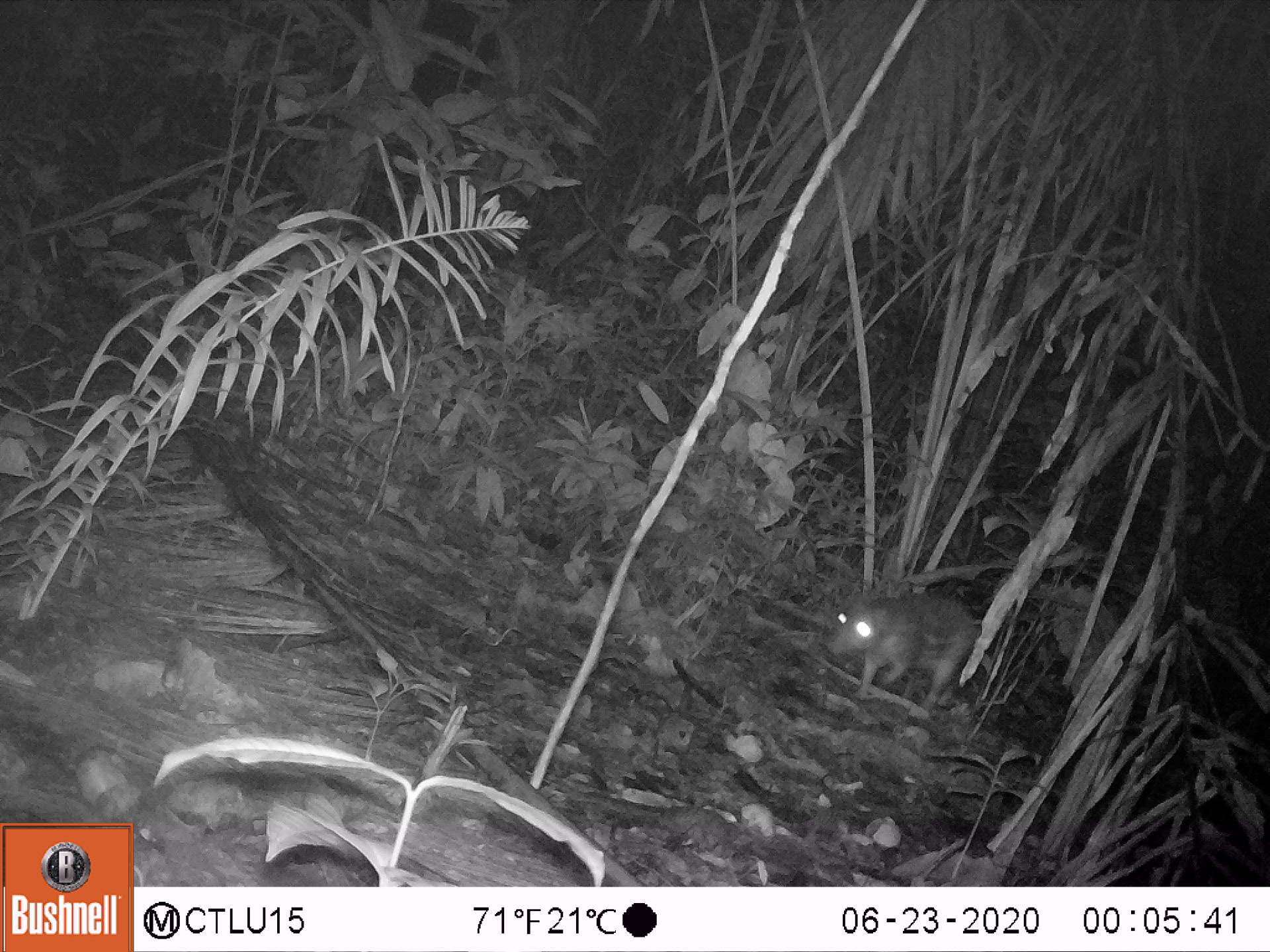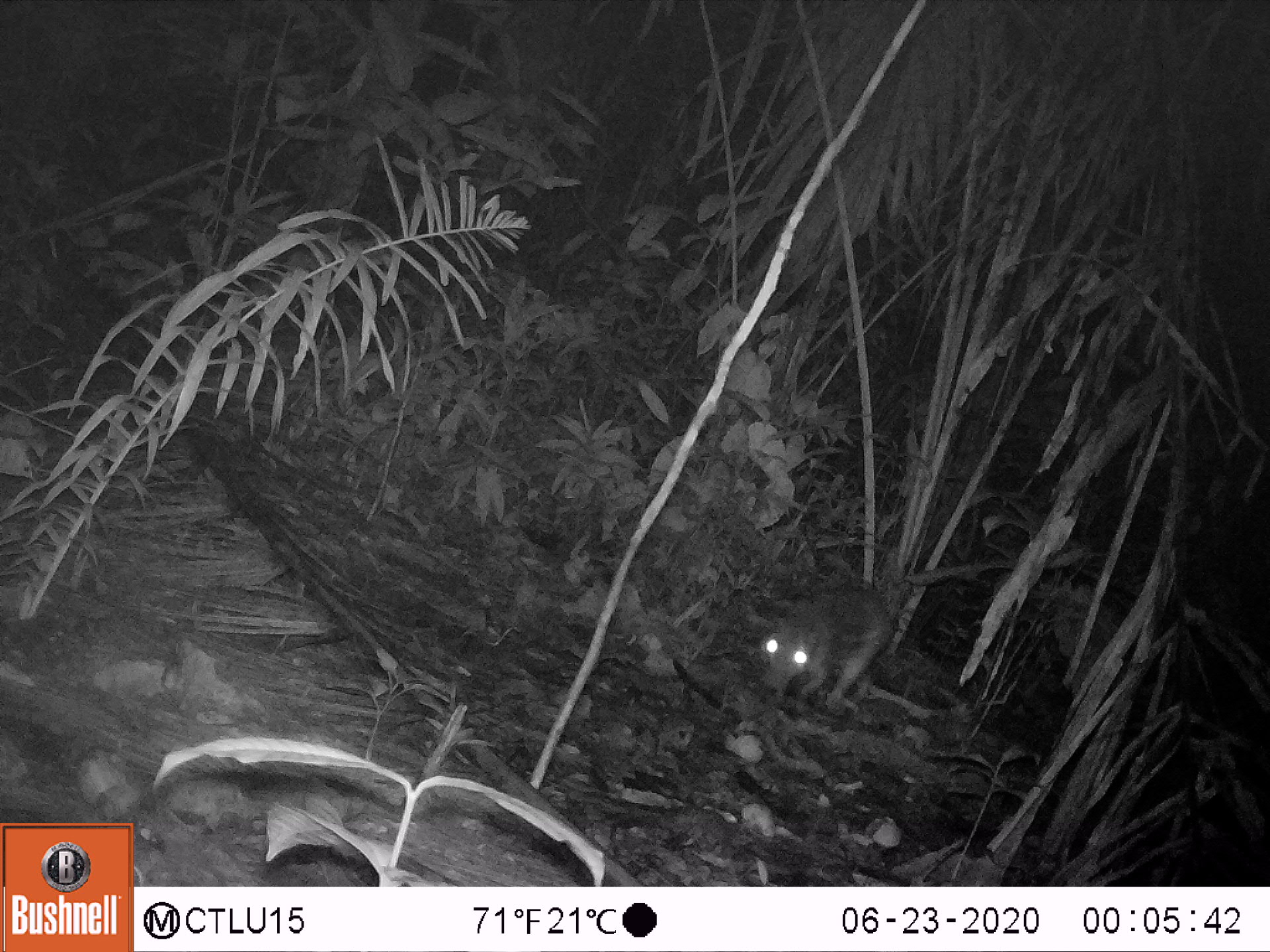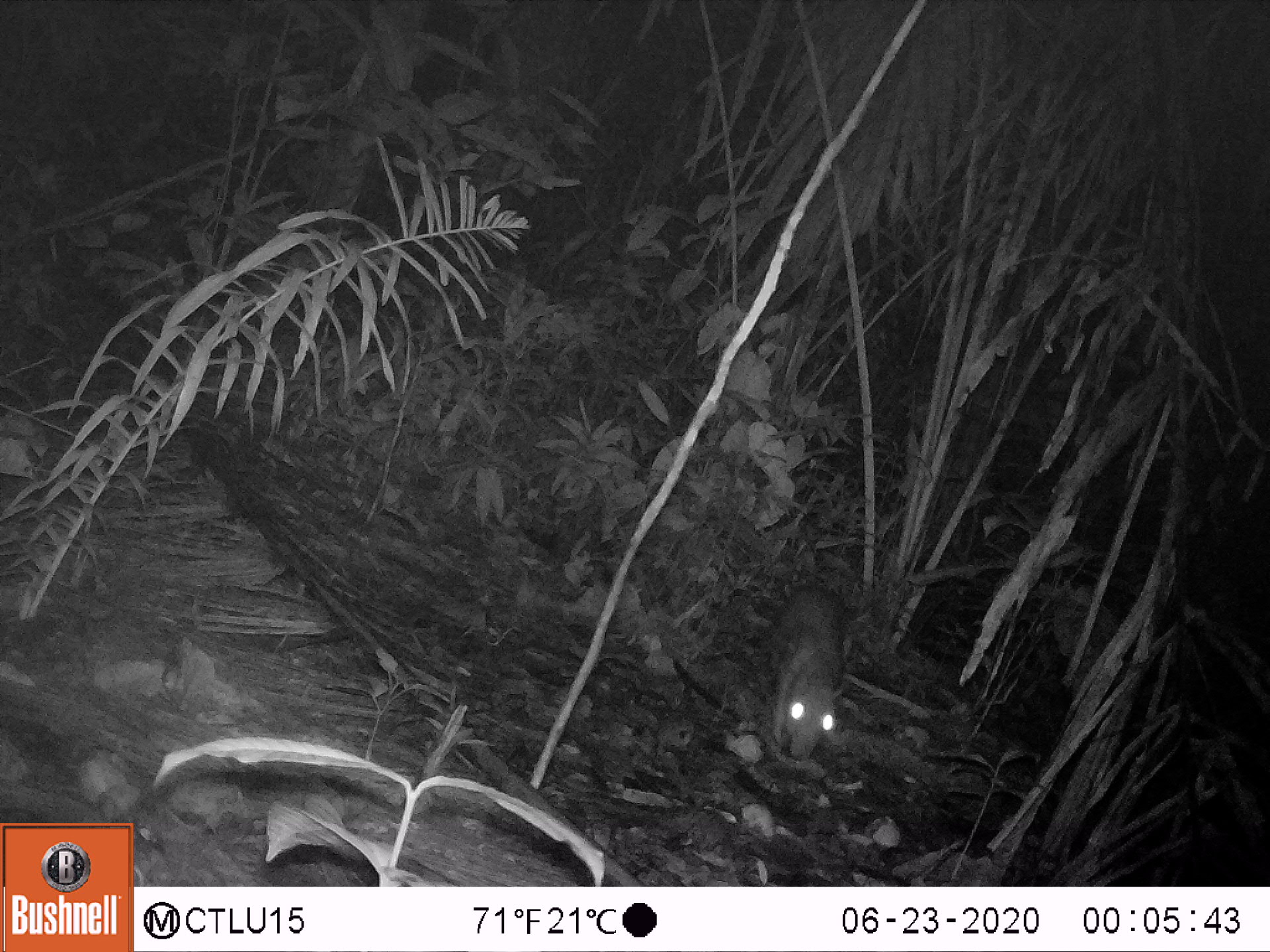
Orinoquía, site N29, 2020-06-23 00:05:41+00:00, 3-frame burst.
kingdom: Animalia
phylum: Chordata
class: Mammalia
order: Rodentia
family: Cuniculidae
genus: Cuniculus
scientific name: Cuniculus paca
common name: spotted paca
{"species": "spotted paca (Cuniculus paca)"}